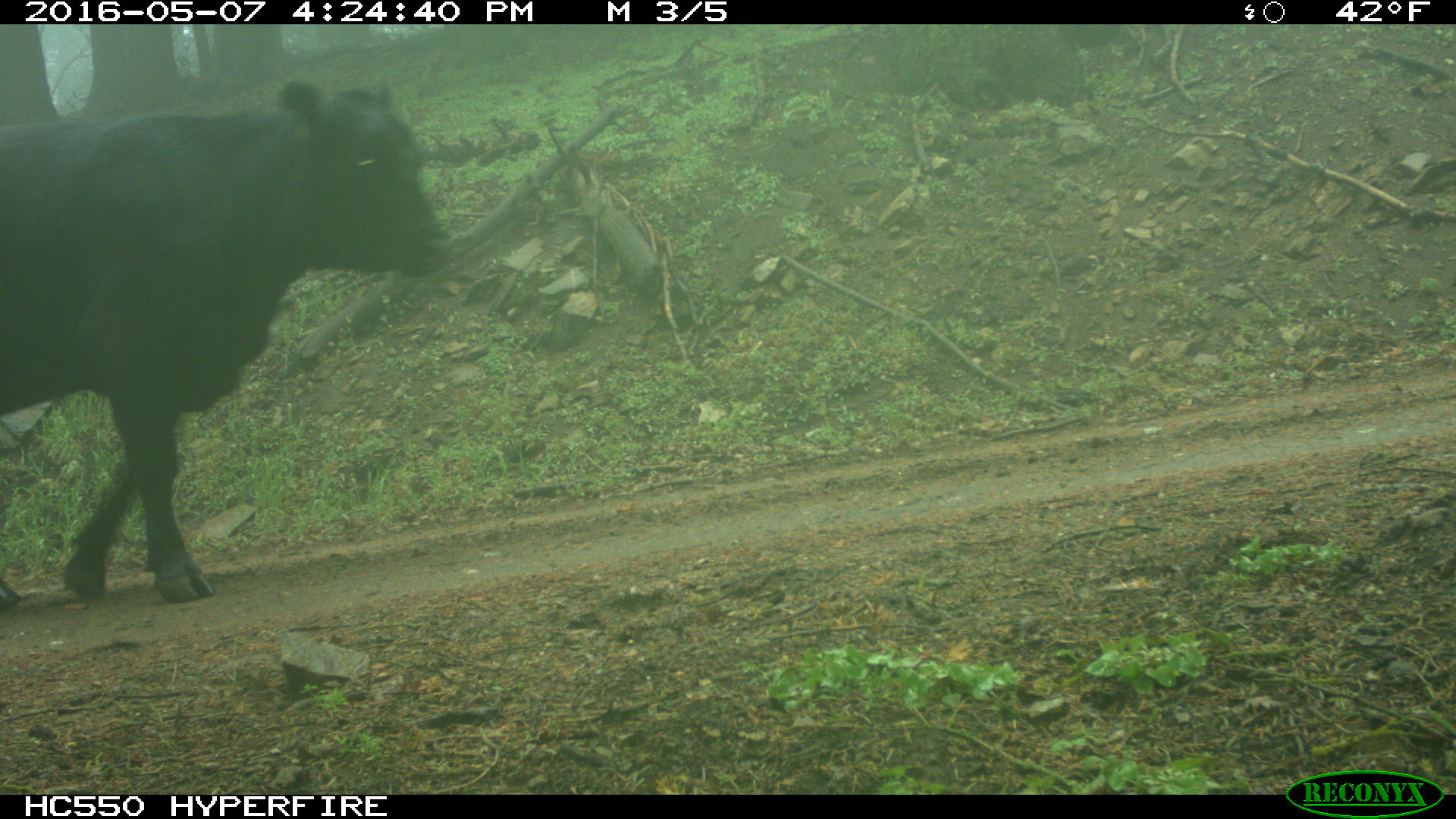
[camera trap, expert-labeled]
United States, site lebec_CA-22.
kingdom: Animalia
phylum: Chordata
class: Mammalia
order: Artiodactyla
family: Bovidae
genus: Bos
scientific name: Bos taurus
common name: domestic cow